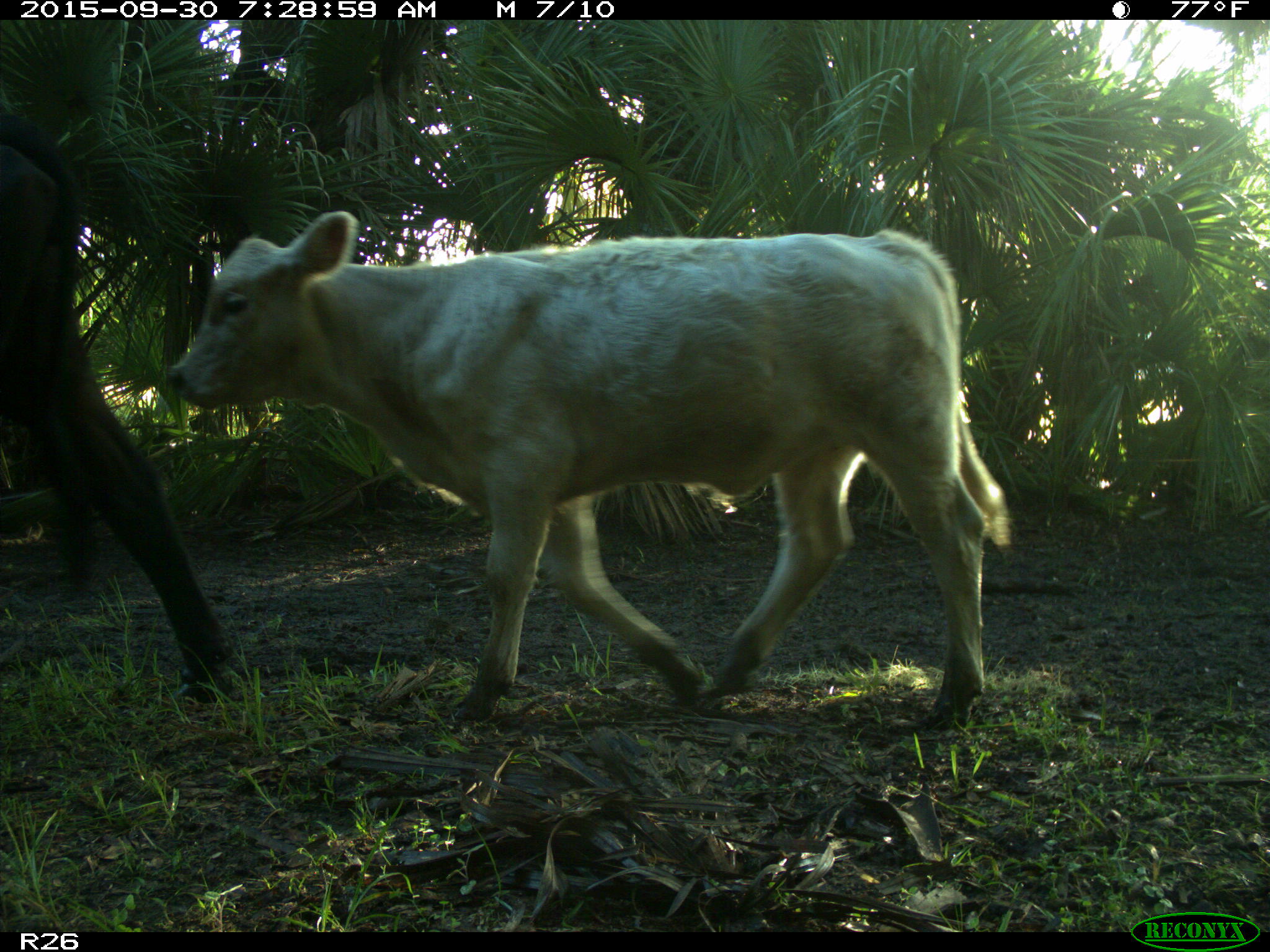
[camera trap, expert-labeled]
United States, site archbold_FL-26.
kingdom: Animalia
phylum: Chordata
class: Mammalia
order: Artiodactyla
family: Bovidae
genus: Bos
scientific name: Bos taurus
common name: domestic cow